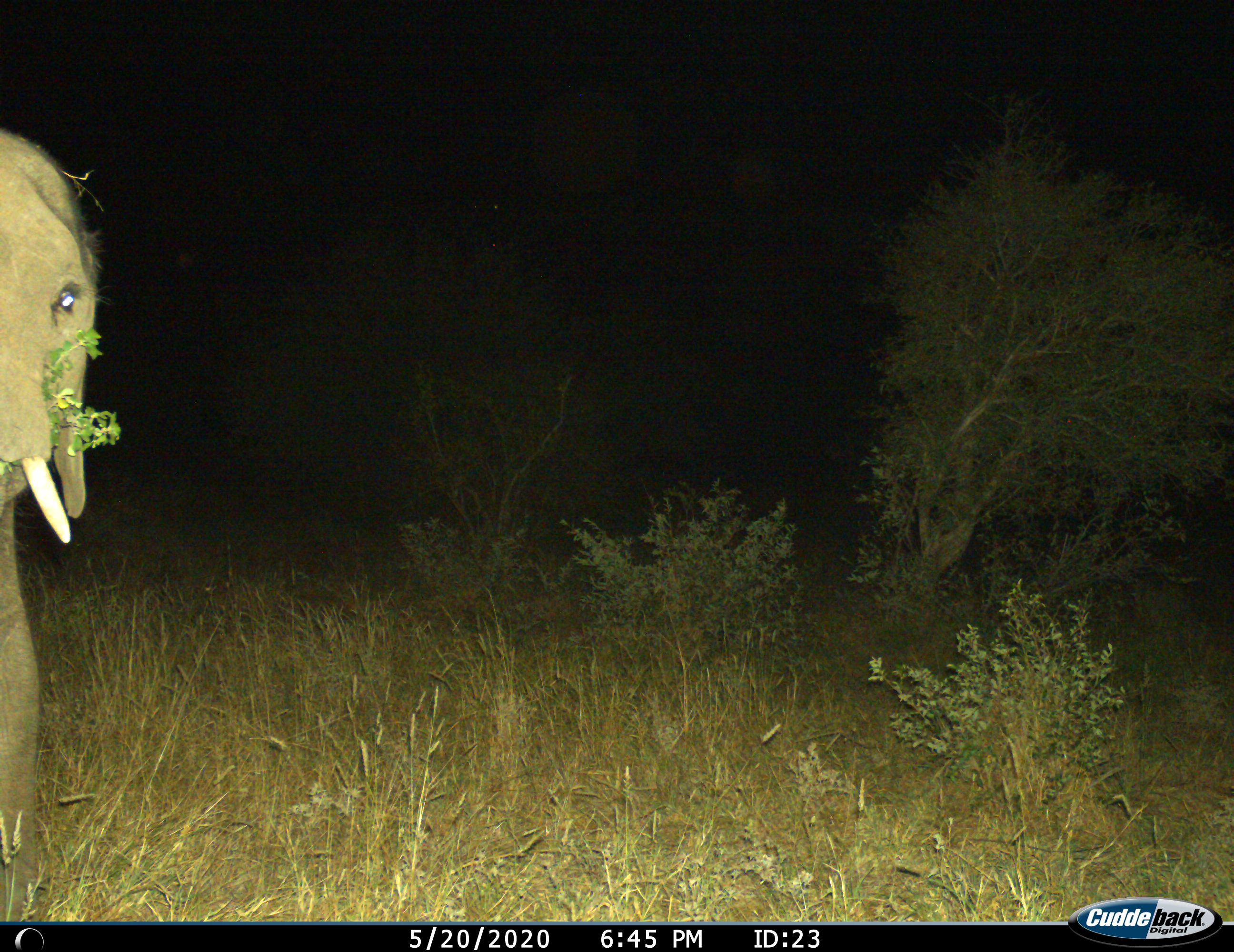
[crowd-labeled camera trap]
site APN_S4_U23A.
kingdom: Animalia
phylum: Chordata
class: Mammalia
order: Proboscidea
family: Elephantidae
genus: Loxodonta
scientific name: Loxodonta africana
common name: african bush elephant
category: elephant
Elephant (african bush elephant) (Loxodonta africana), count 1. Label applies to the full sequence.